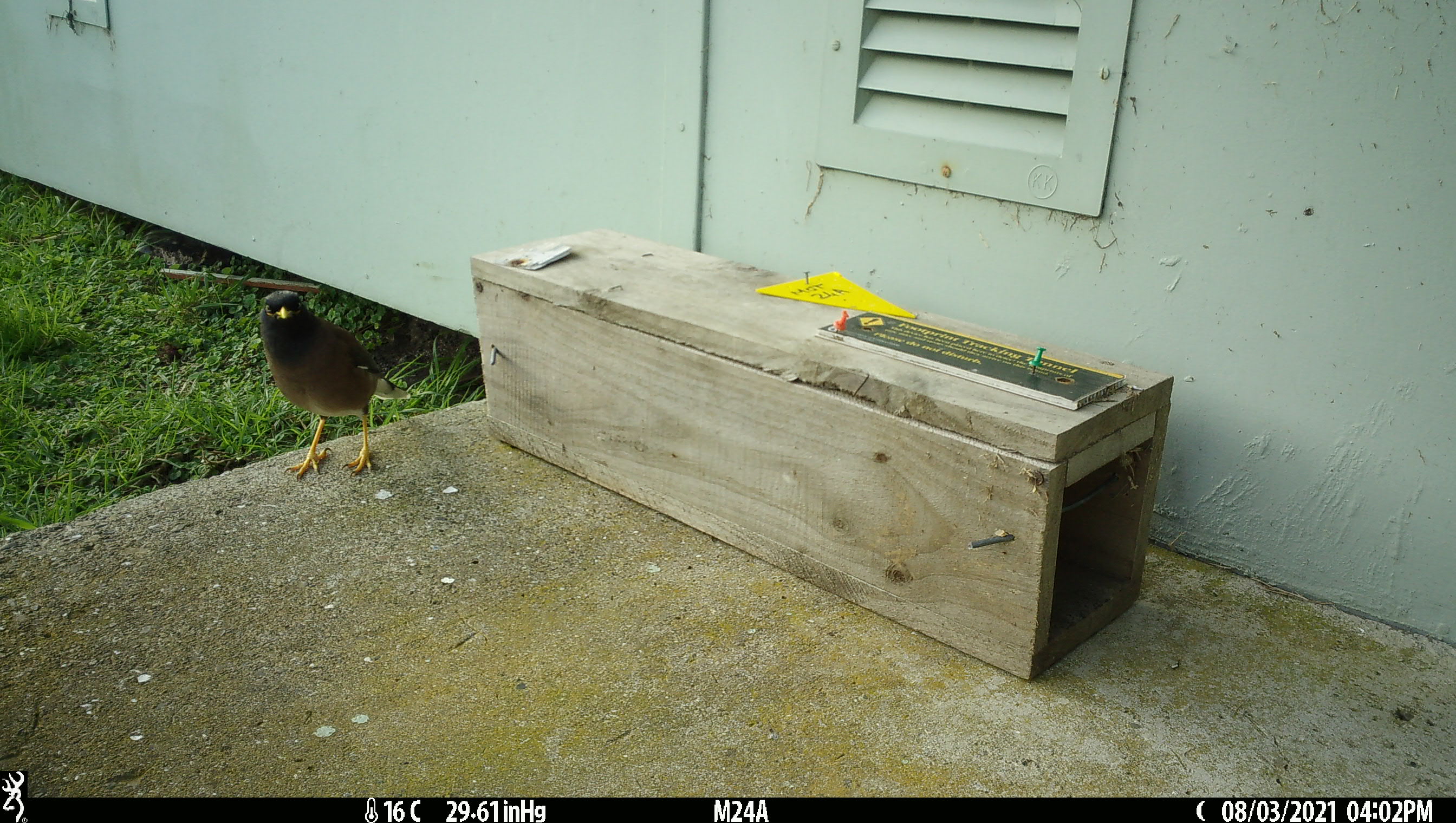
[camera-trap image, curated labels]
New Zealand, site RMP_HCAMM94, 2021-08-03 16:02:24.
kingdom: Animalia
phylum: Chordata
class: Aves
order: Passeriformes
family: Sturnidae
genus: Acridotheres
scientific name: Acridotheres tristis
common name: common myna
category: myna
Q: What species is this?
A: Myna (common myna) (Acridotheres tristis).